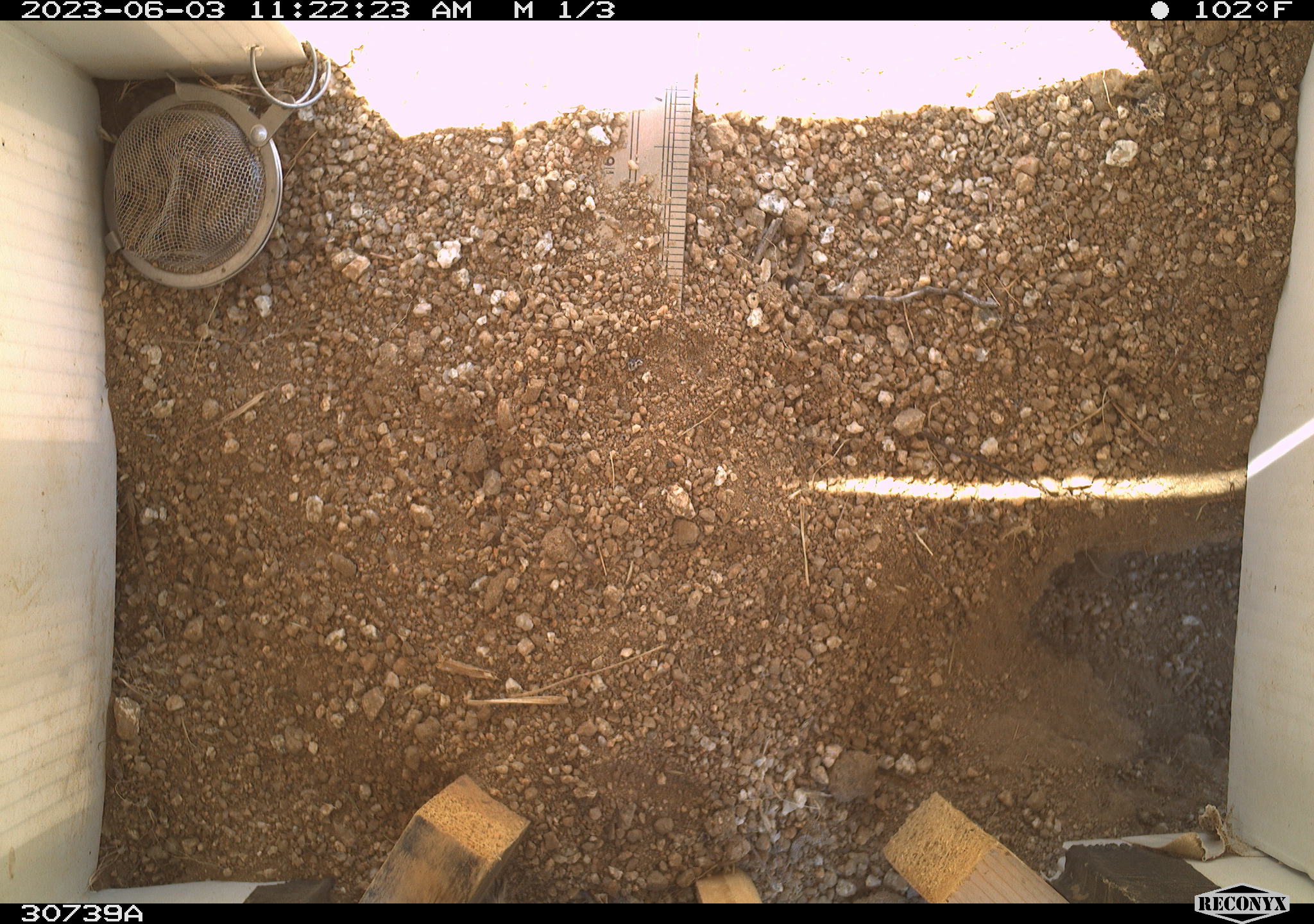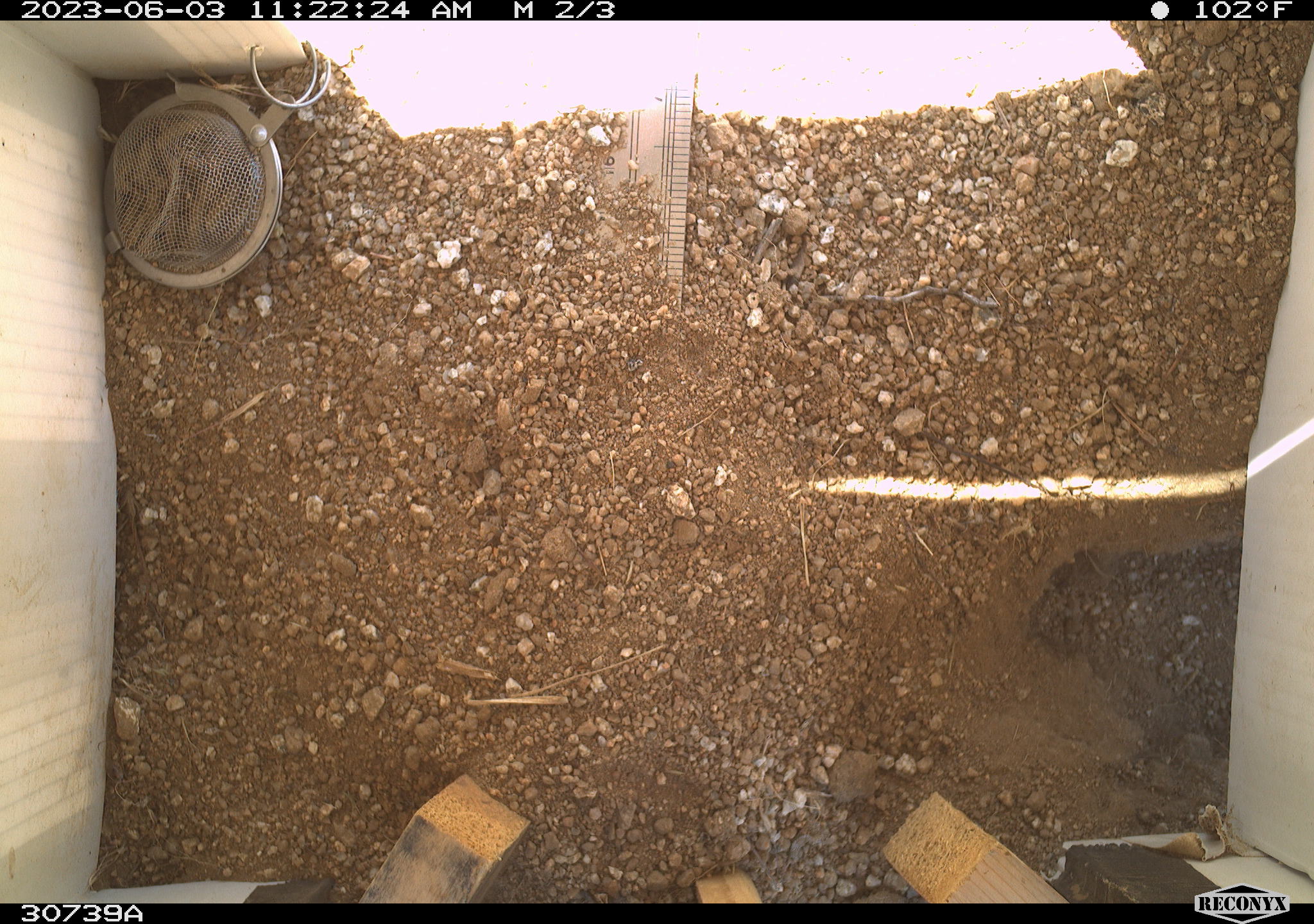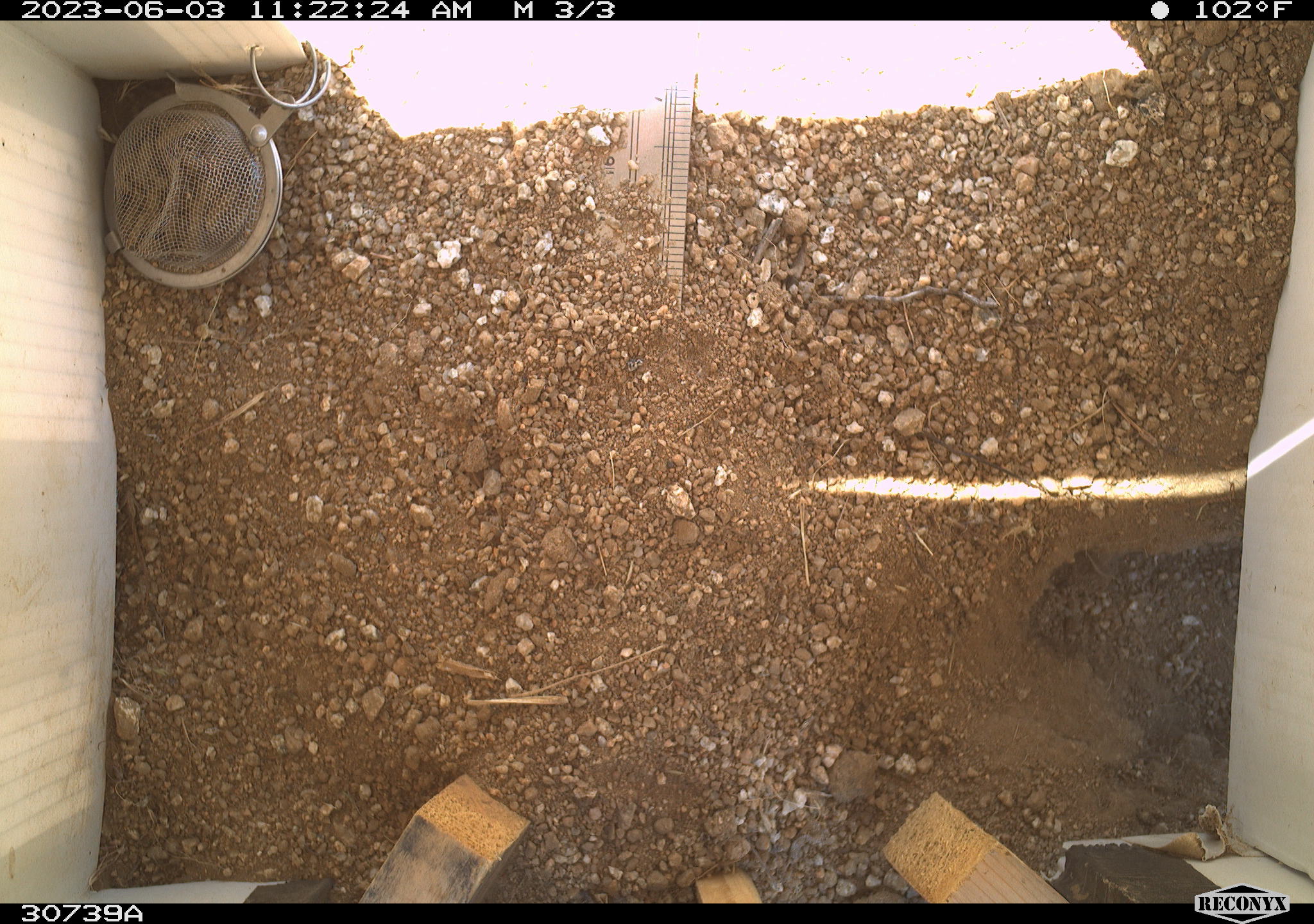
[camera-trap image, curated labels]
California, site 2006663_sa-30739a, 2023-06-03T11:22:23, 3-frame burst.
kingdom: Animalia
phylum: Chordata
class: Mammalia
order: Rodentia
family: Sciuridae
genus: Ammospermophilus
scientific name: Ammospermophilus leucurus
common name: white-tailed antelope squirrel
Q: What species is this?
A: White-tailed antelope squirrel (Ammospermophilus leucurus).